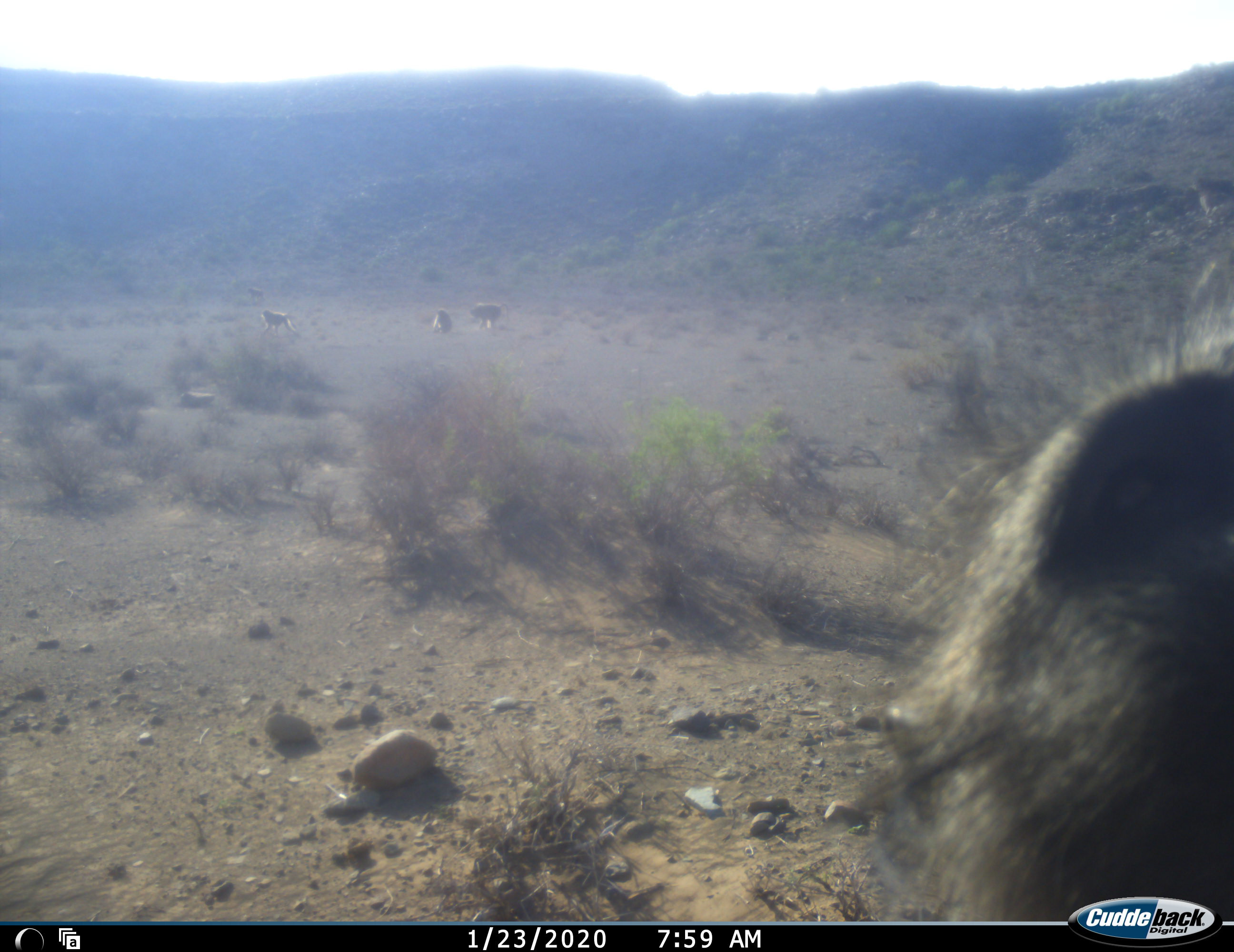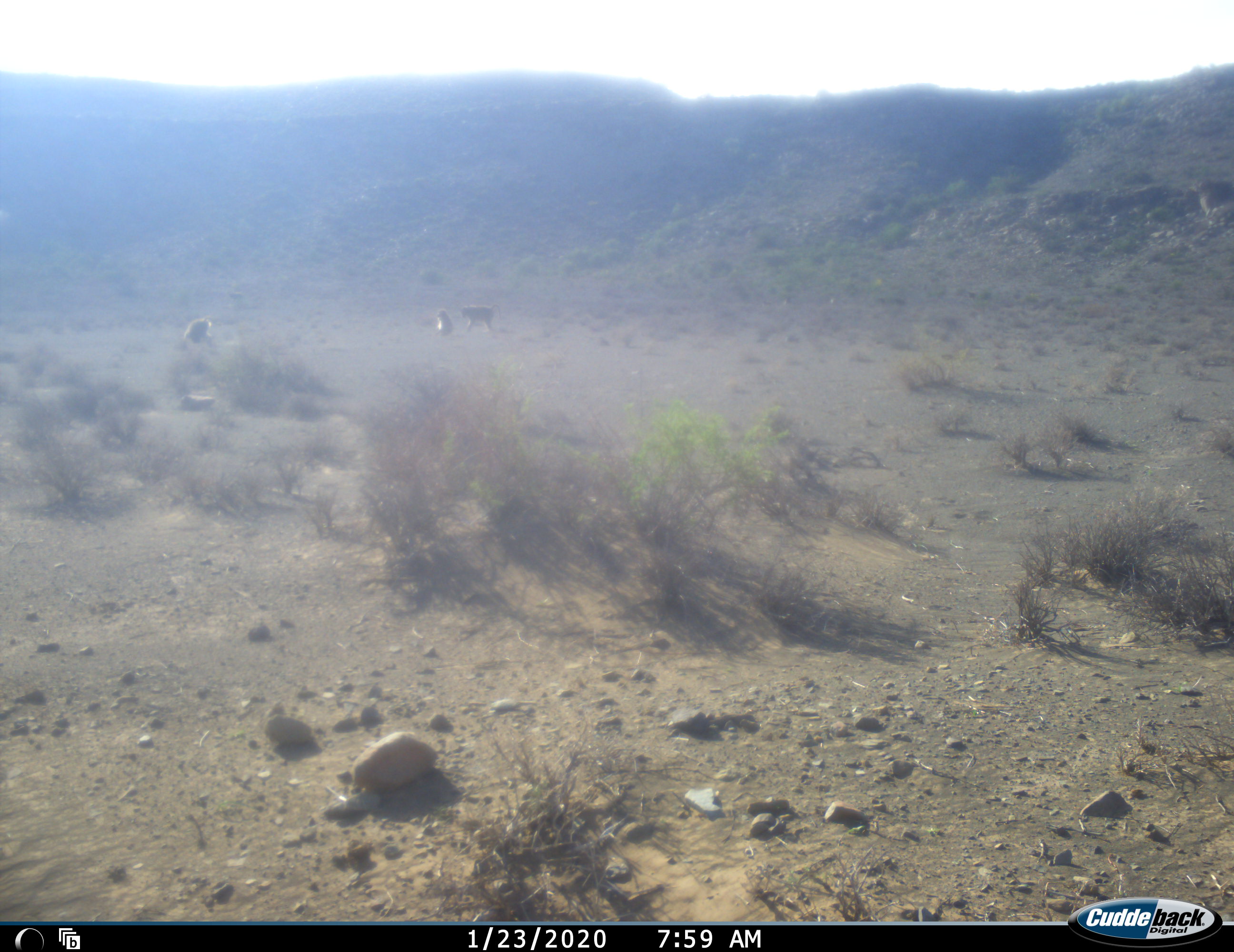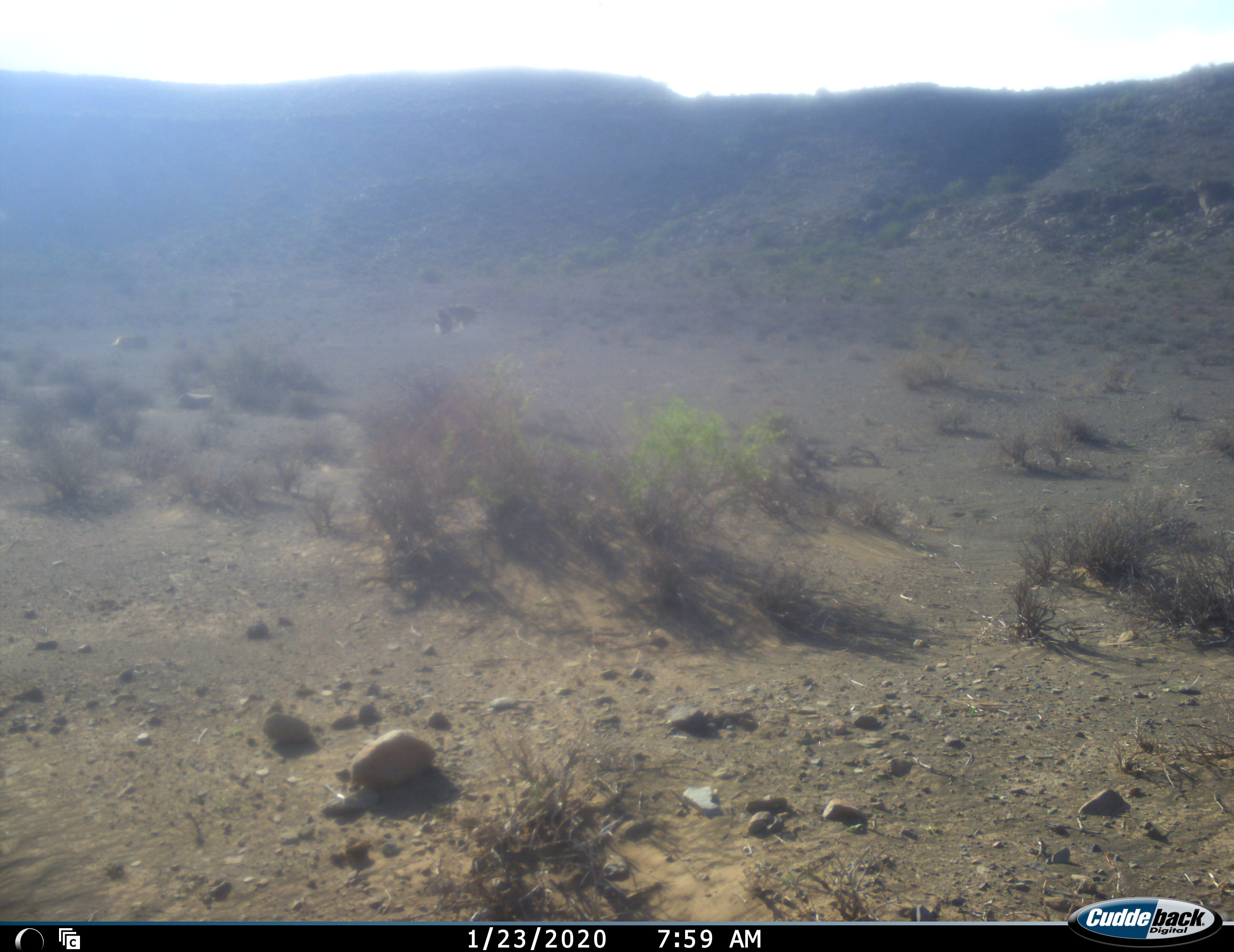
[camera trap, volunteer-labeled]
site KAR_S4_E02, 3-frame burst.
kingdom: Animalia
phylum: Chordata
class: Mammalia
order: Primates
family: Cercopithecidae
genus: Papio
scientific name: Papio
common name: baboon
Baboon (Papio), count 4. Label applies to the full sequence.